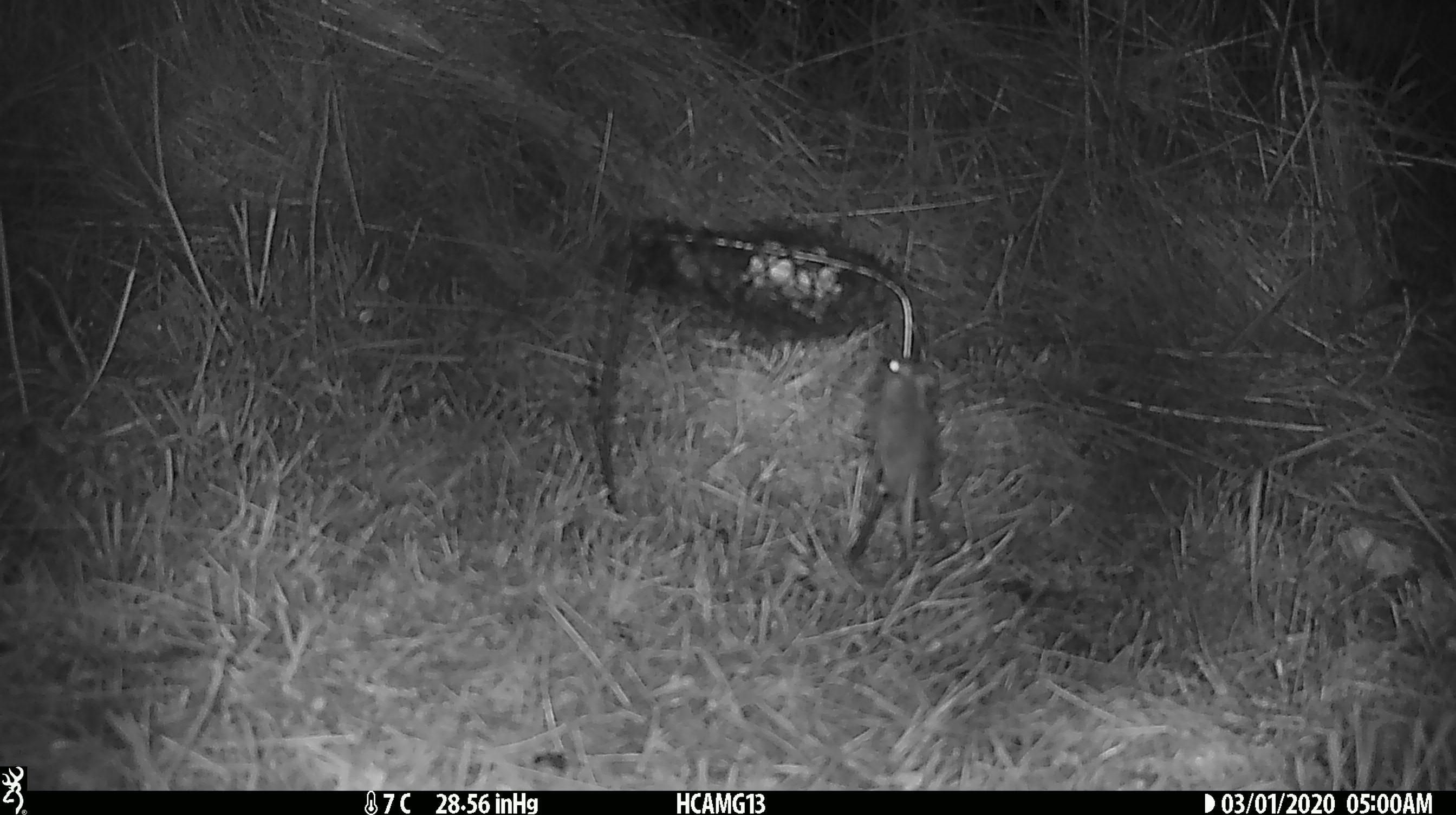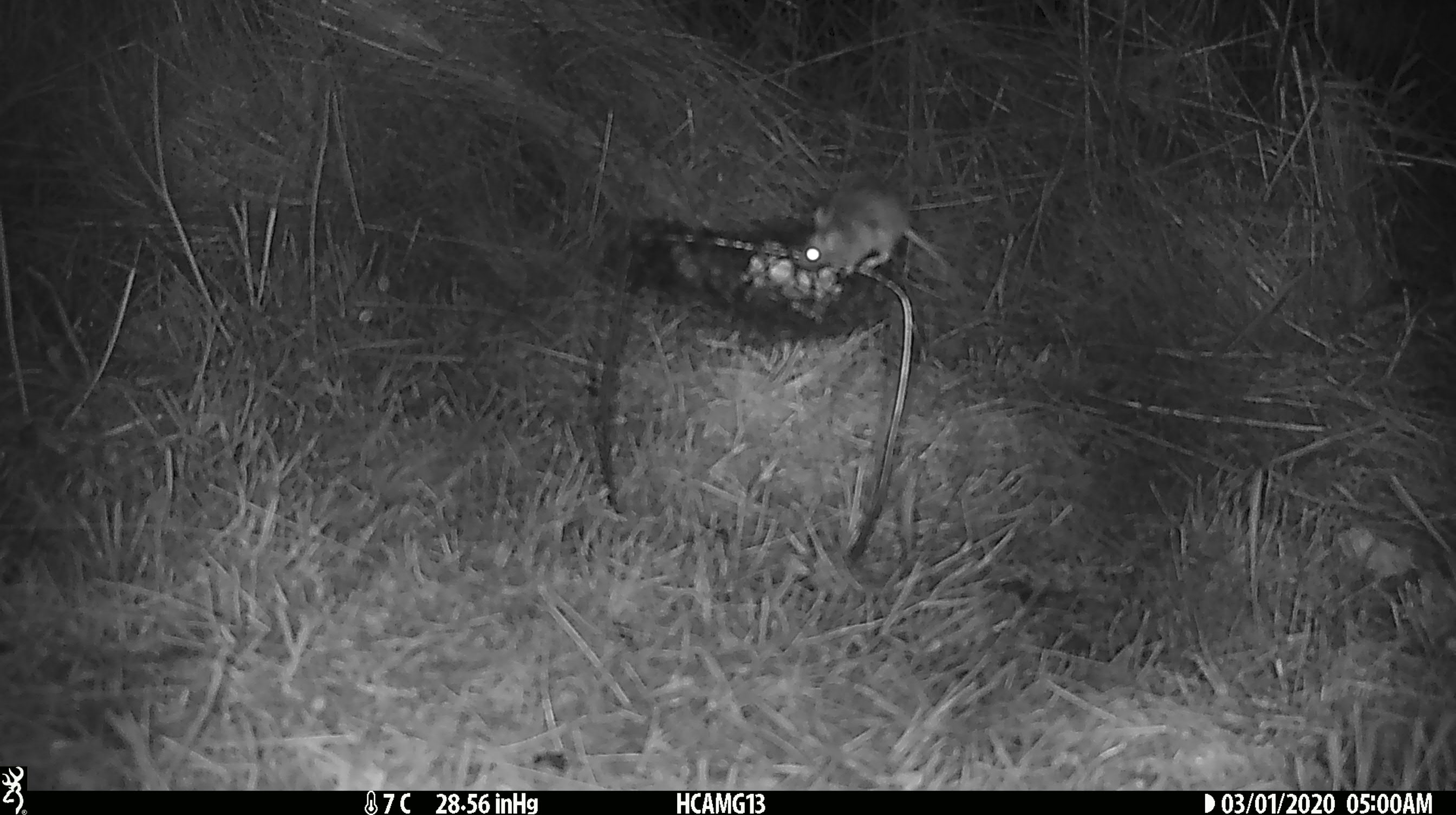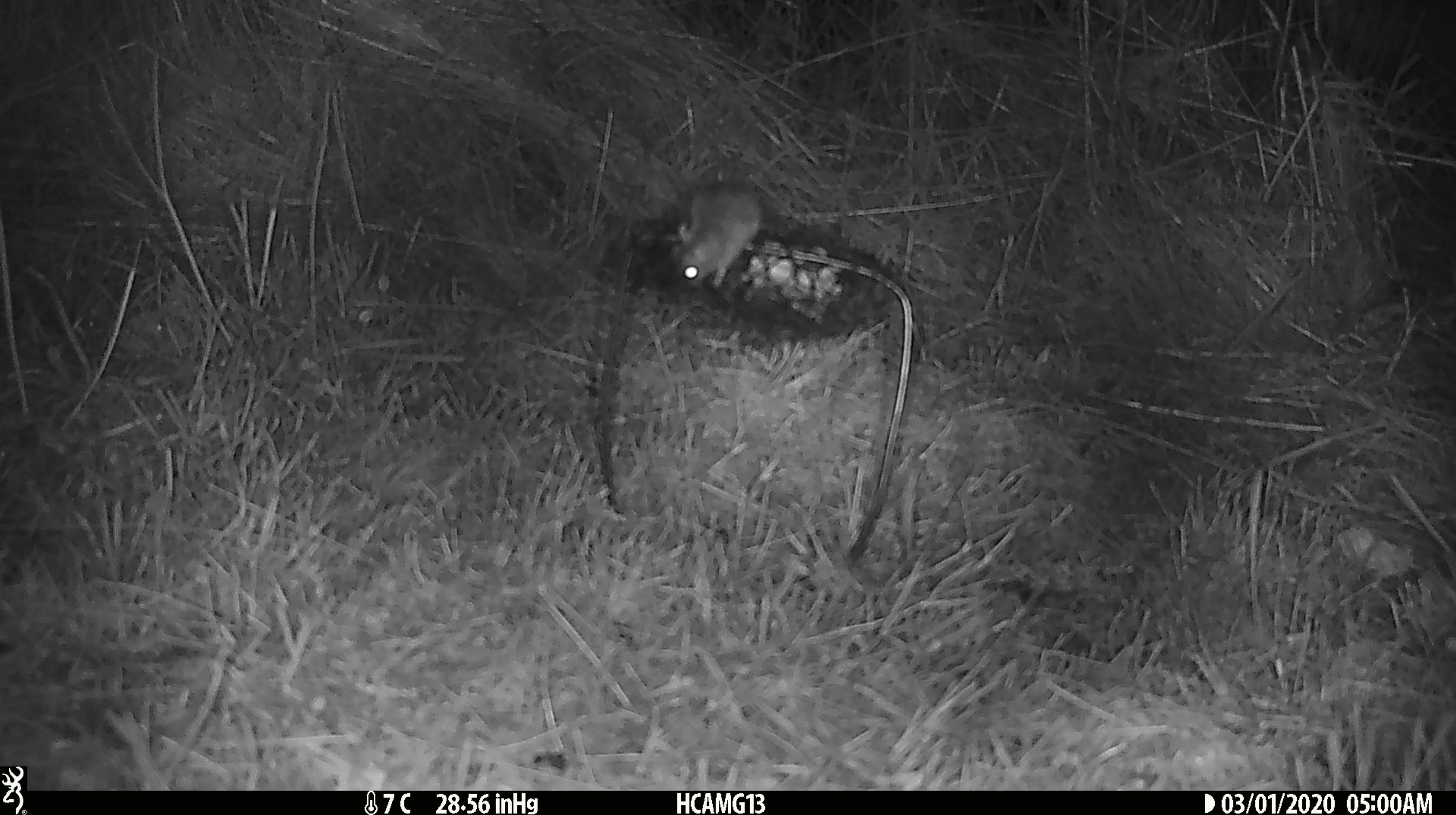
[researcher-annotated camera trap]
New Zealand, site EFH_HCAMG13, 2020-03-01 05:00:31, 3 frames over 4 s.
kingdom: Animalia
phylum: Chordata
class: Mammalia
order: Rodentia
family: Muridae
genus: Mus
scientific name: Mus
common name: mouse